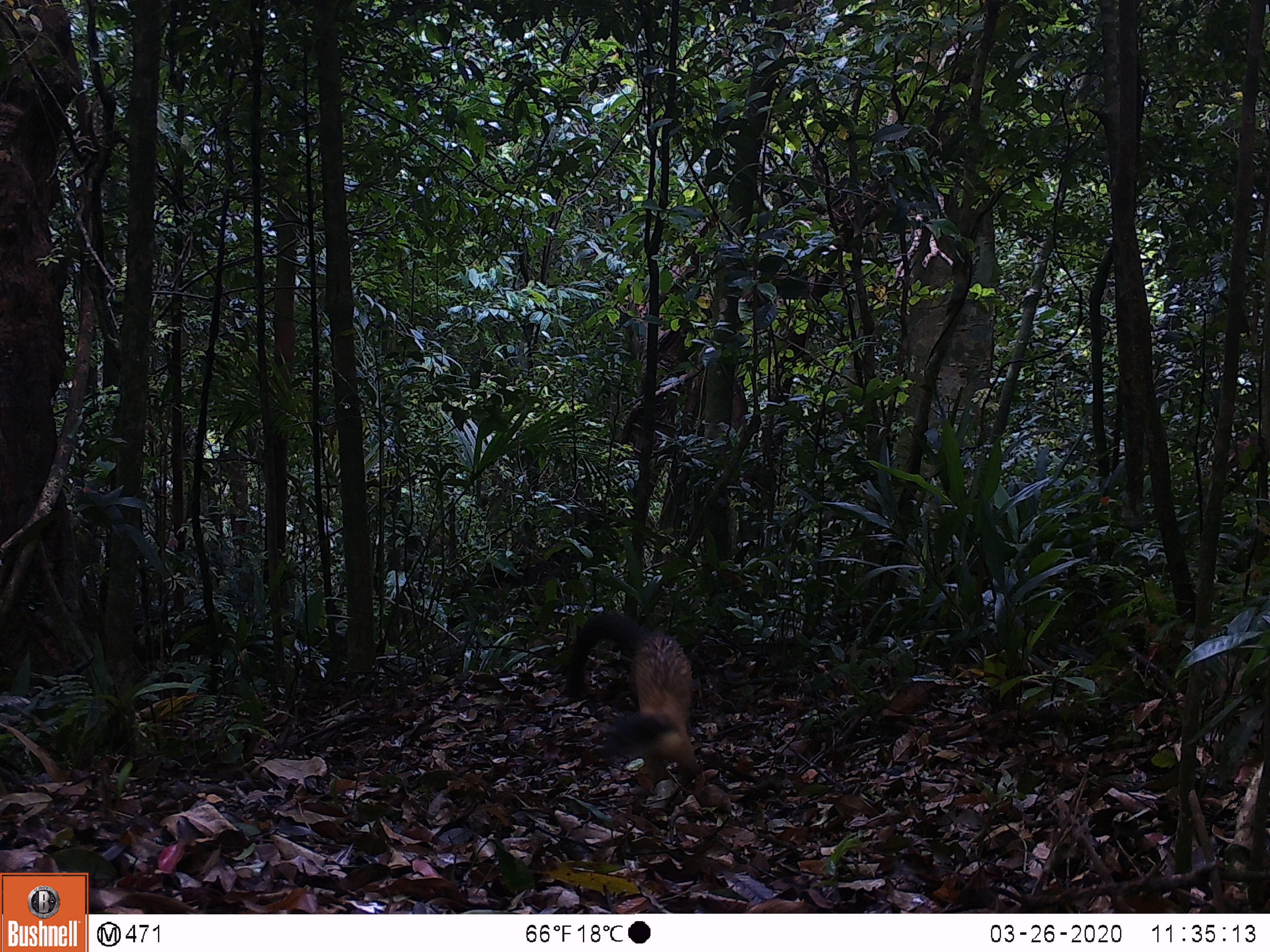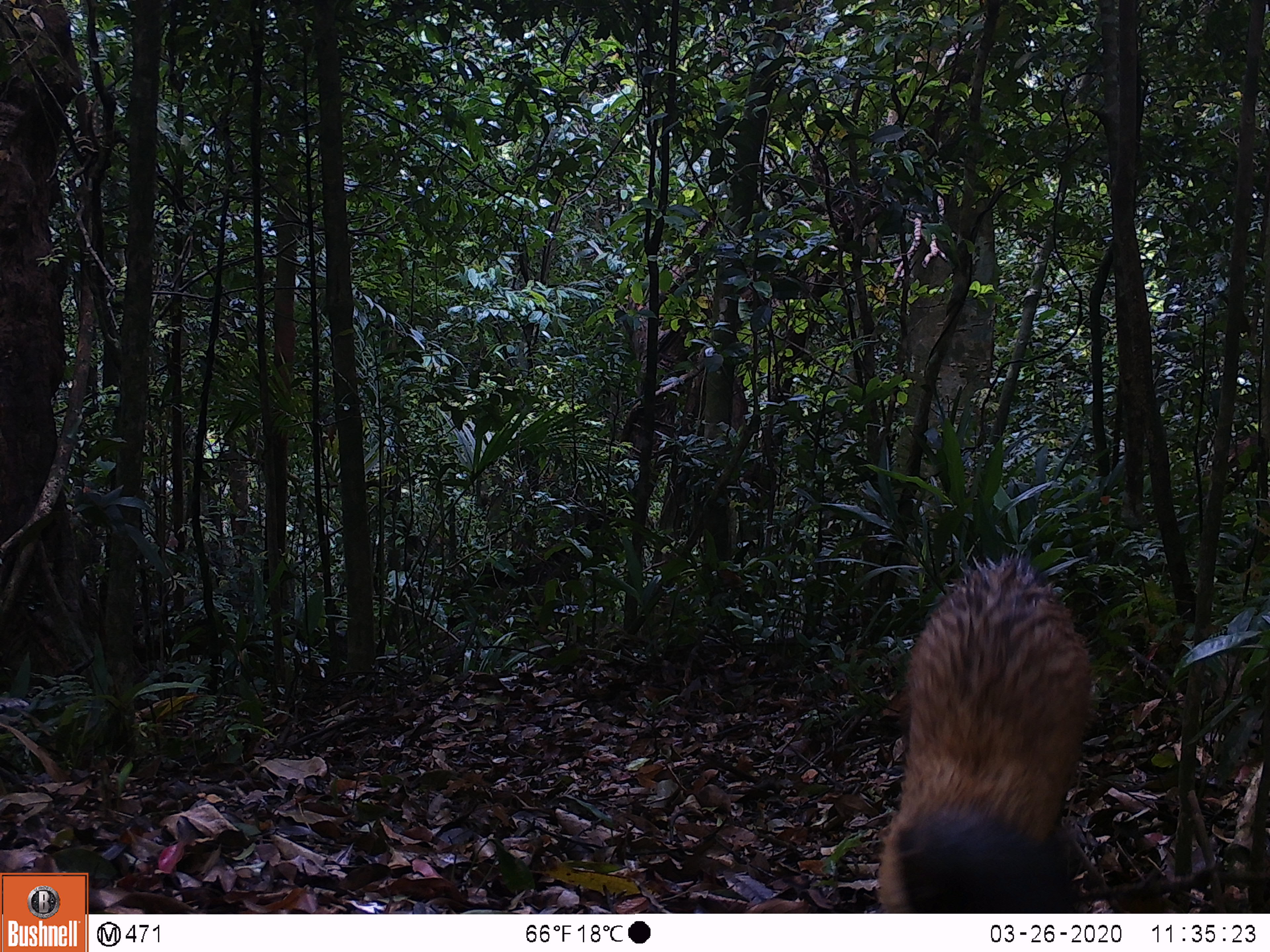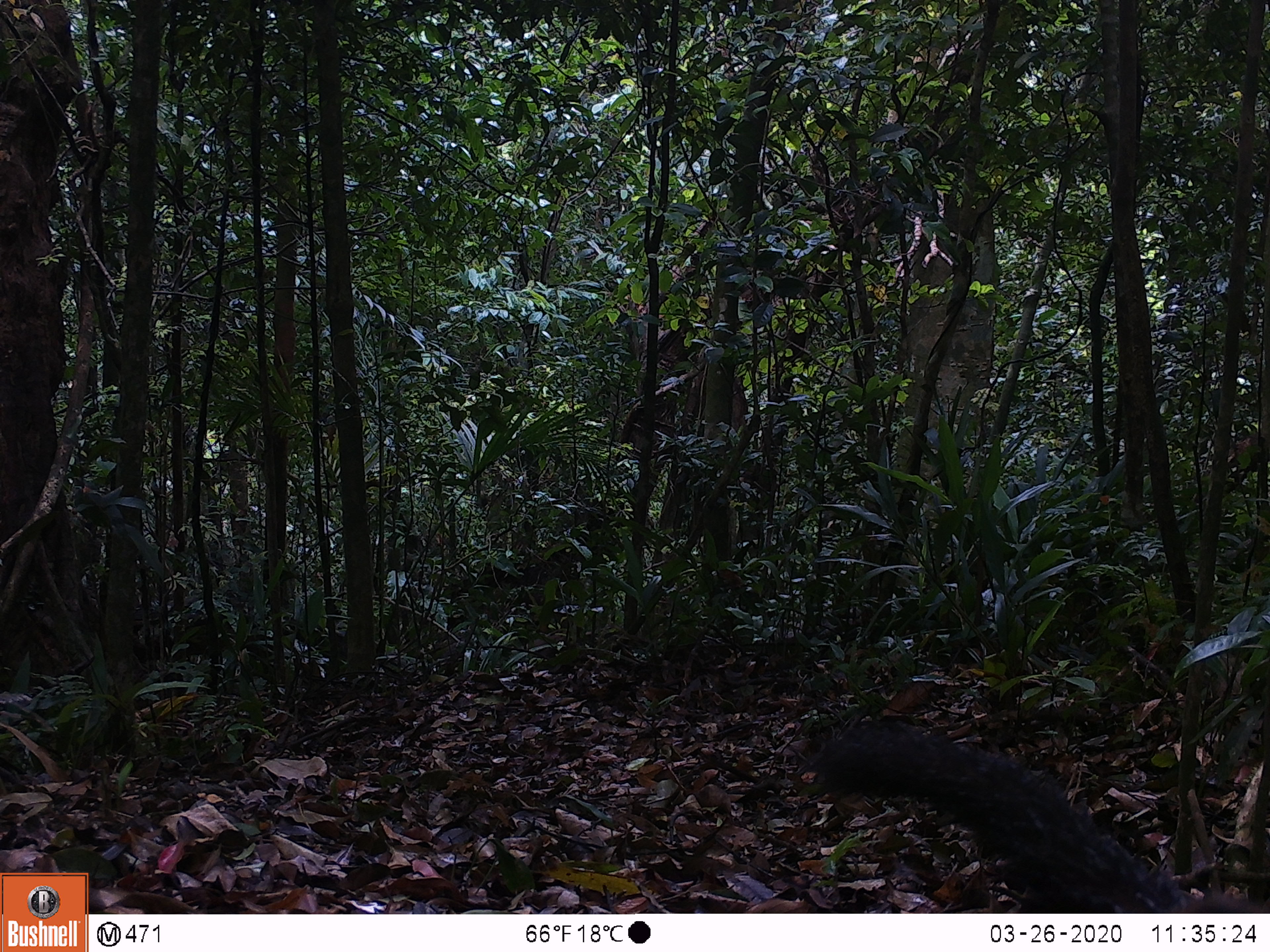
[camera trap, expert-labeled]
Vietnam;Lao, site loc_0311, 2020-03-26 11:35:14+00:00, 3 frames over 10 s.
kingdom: Animalia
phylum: Chordata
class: Mammalia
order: Carnivora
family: Mustelidae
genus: Martes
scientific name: Martes flavigula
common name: yellow-throated marten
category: yellow throated marten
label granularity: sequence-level